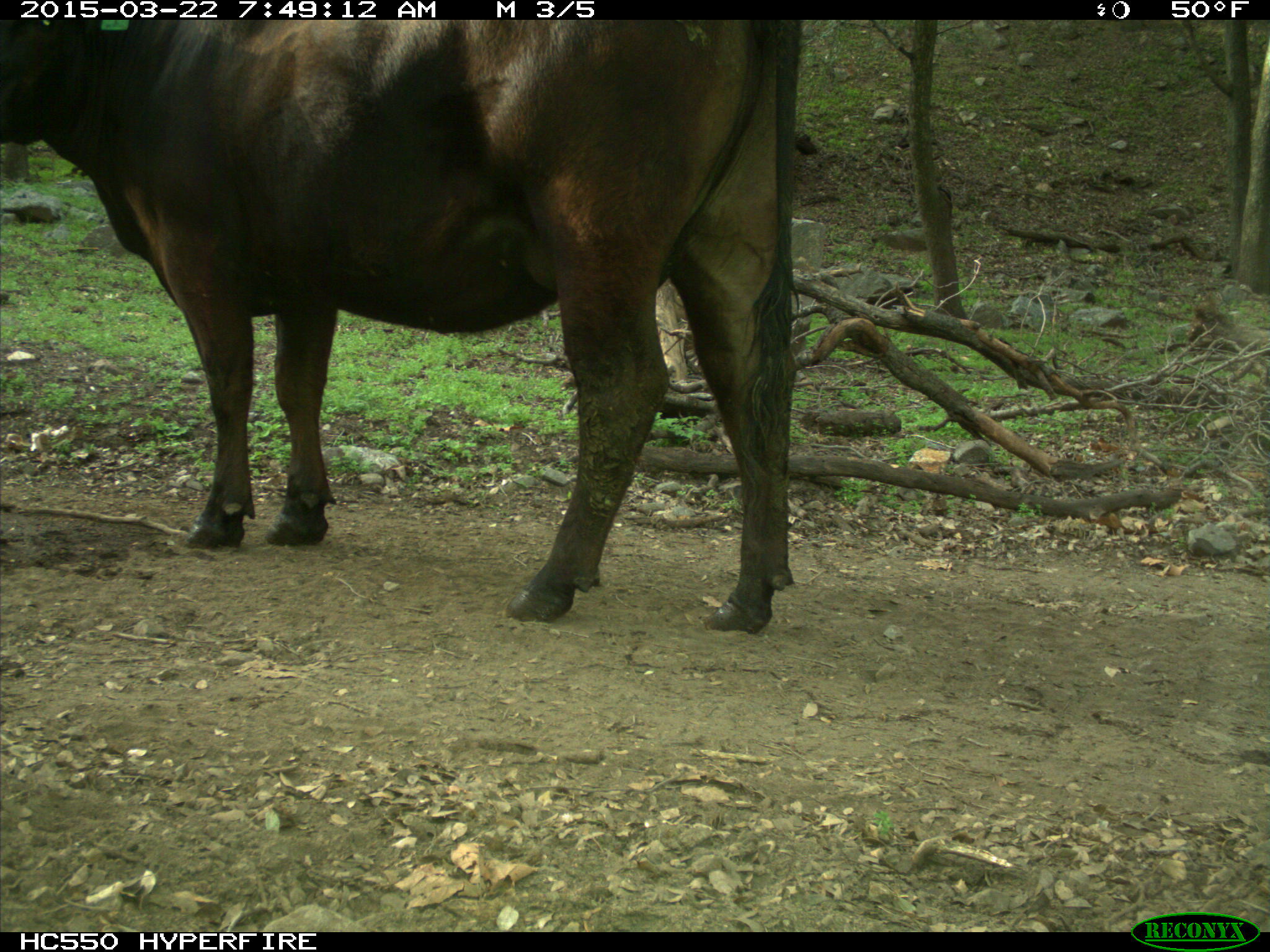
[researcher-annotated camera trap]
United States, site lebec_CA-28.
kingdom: Animalia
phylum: Chordata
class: Mammalia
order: Artiodactyla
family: Bovidae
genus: Bos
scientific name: Bos taurus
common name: domestic cow